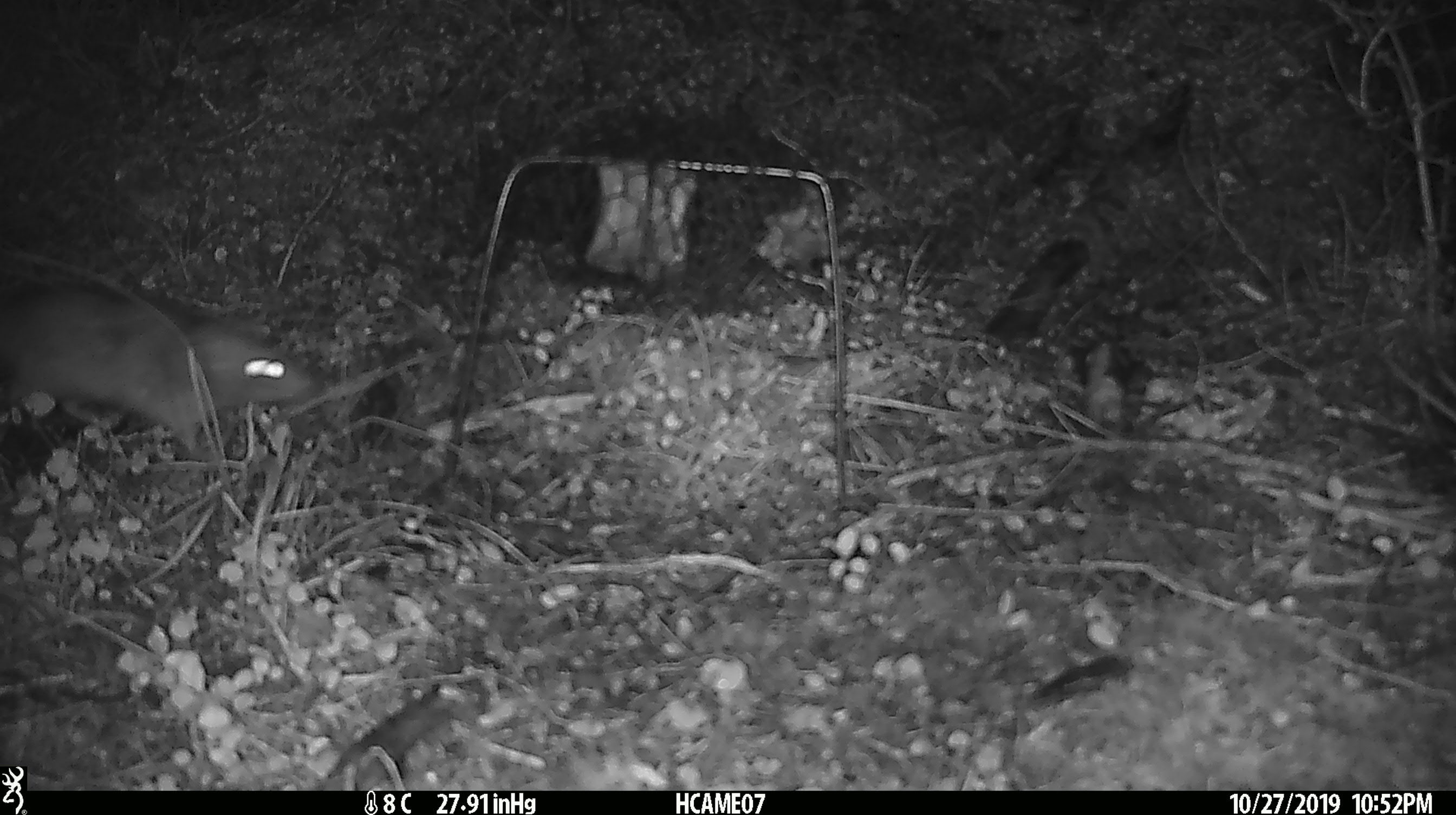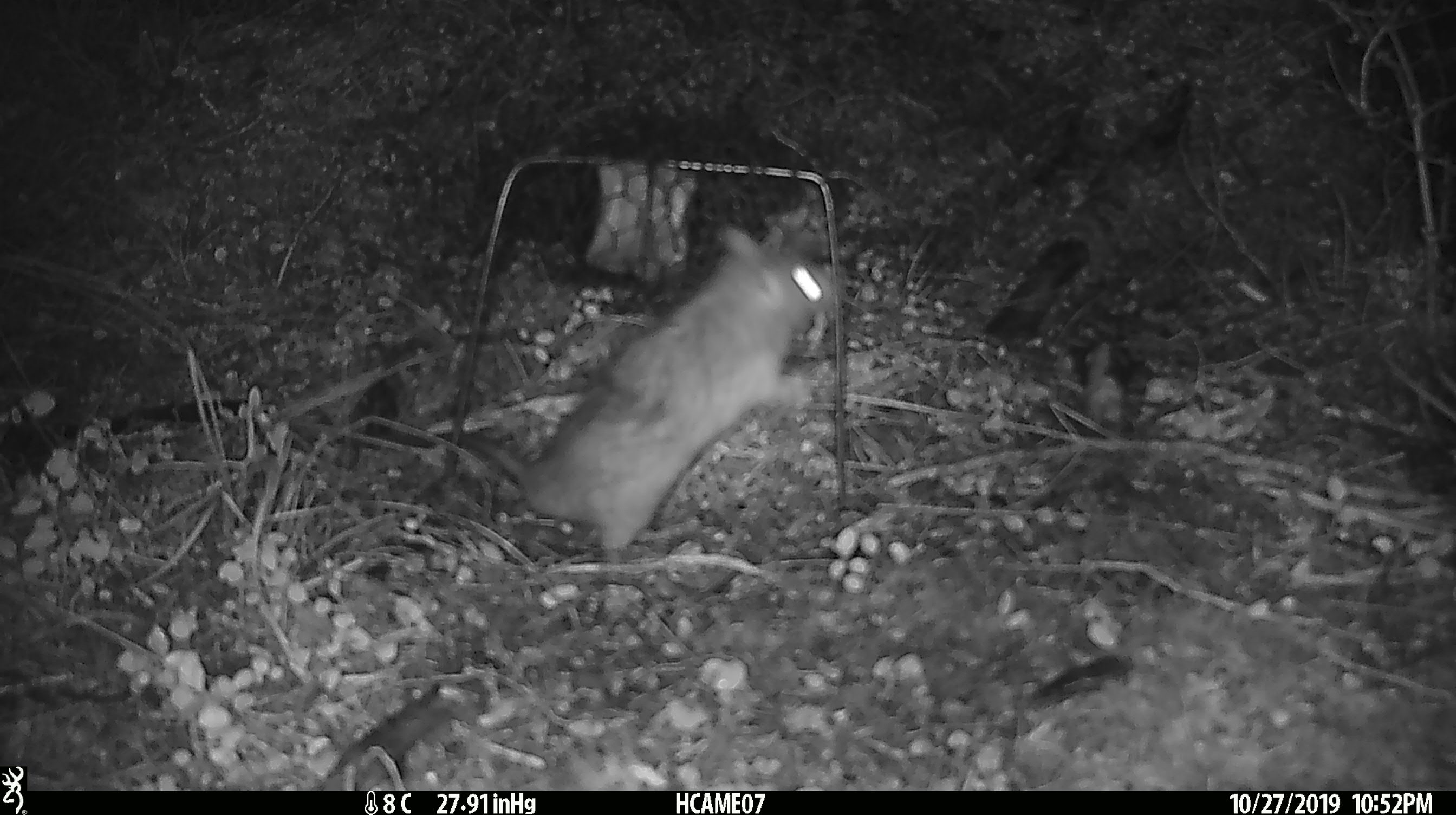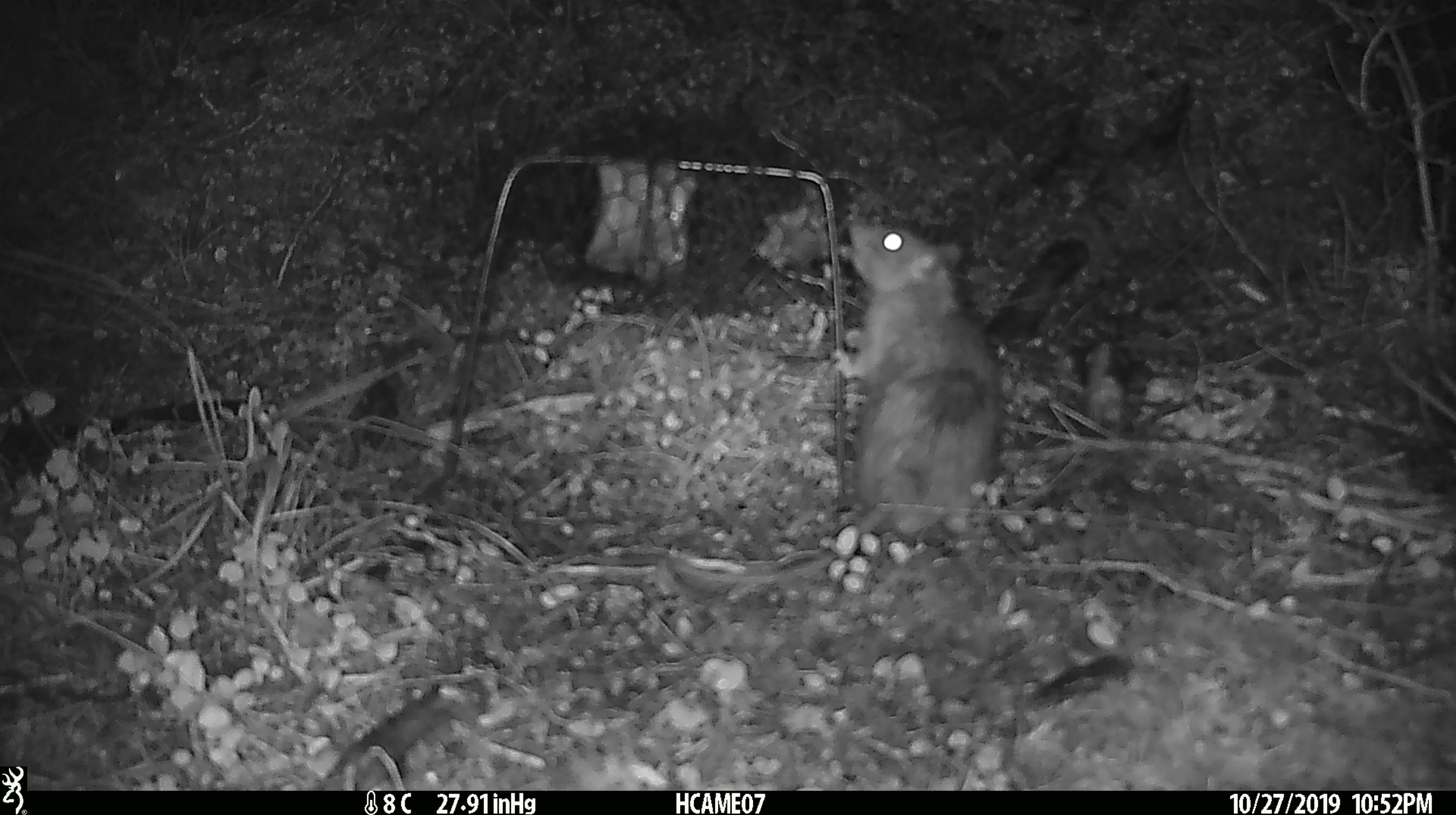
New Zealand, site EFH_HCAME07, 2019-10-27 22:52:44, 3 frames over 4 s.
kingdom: Animalia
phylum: Chordata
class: Mammalia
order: Rodentia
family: Muridae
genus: Rattus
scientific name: Rattus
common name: rat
Rat (Rattus).